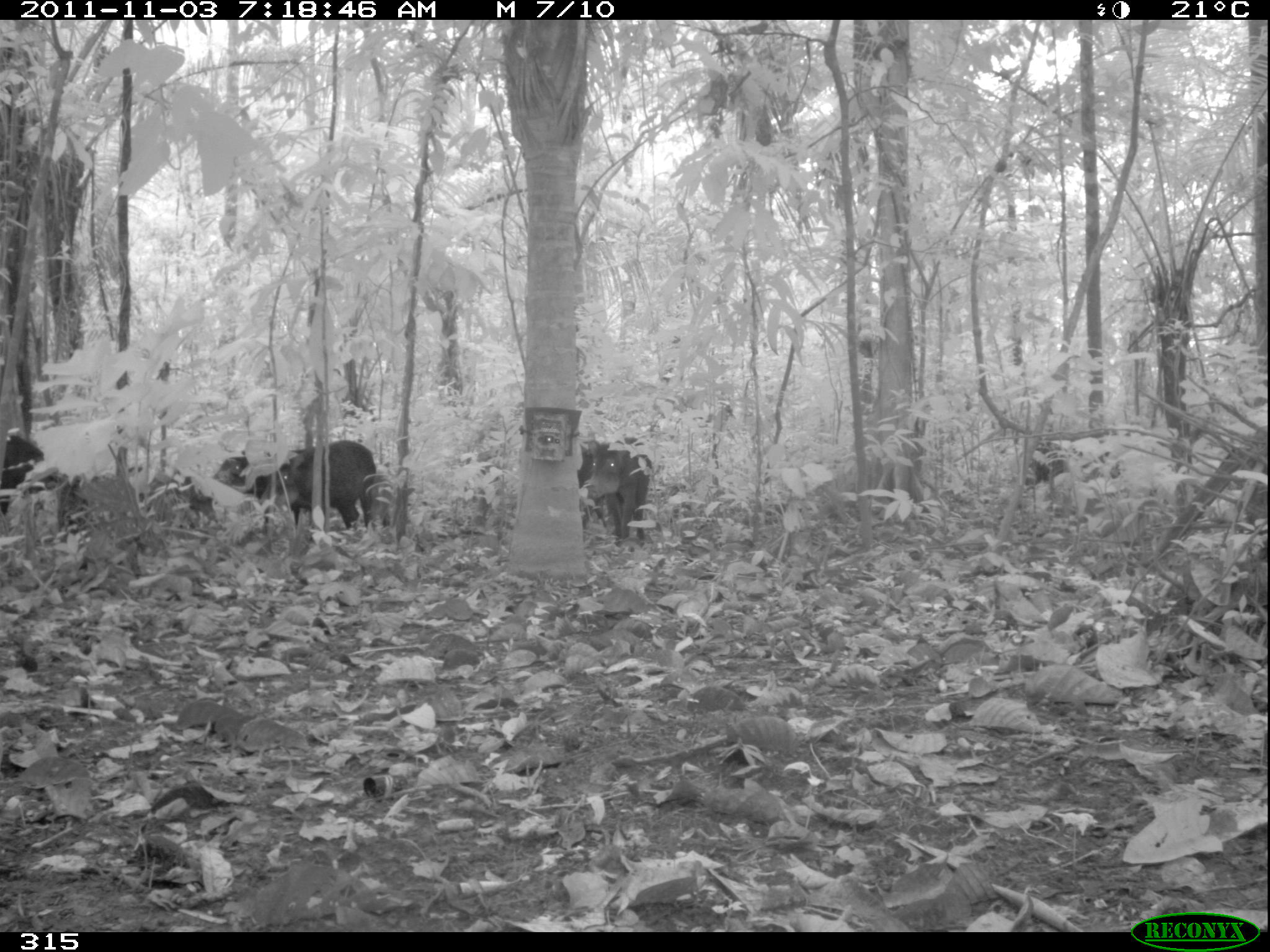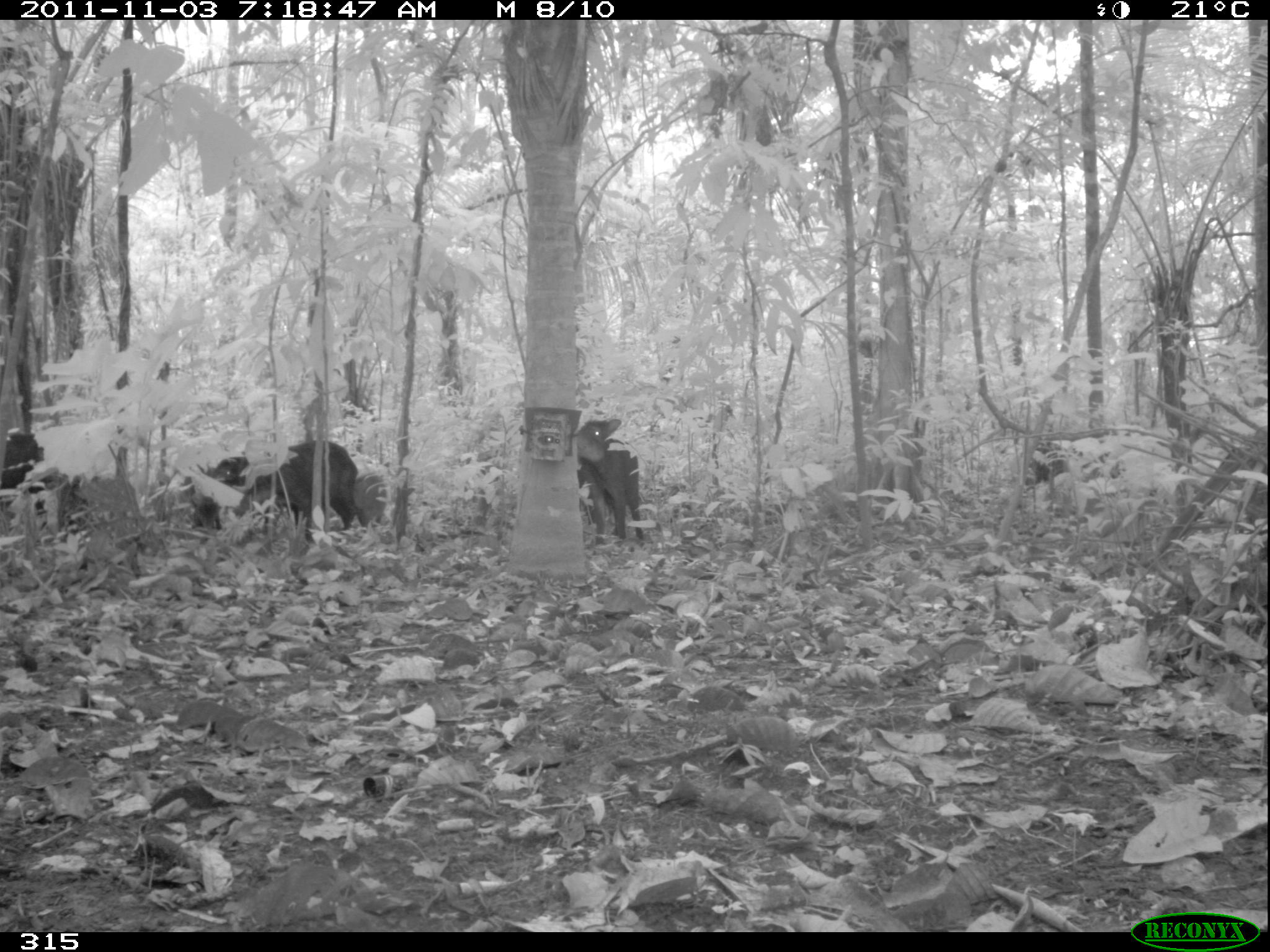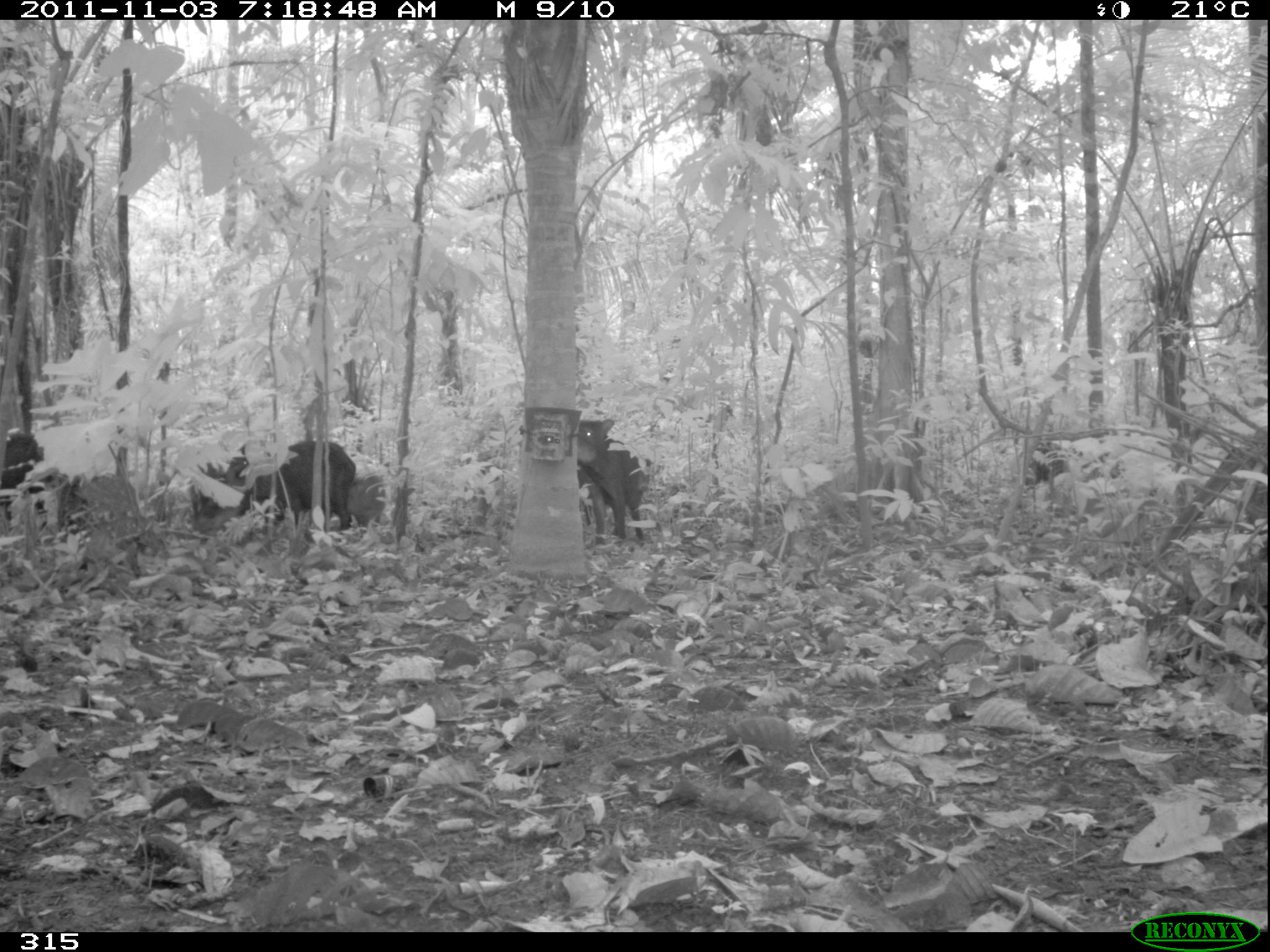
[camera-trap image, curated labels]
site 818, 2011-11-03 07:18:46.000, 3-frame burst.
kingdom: Animalia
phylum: Chordata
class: Mammalia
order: Artiodactyla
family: Tayassuidae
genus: Tayassu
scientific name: Tayassu pecari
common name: white-lipped peccary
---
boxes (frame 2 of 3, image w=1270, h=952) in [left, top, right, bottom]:
tayassu pecari: [194, 441, 364, 530]; [575, 417, 644, 545]; [0, 432, 52, 506]; [184, 464, 229, 533]; [1021, 442, 1072, 489]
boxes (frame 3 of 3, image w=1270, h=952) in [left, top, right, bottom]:
tayassu pecari: [208, 439, 352, 531]; [577, 417, 649, 544]; [0, 432, 52, 519]; [343, 474, 409, 538]; [1023, 440, 1070, 486]